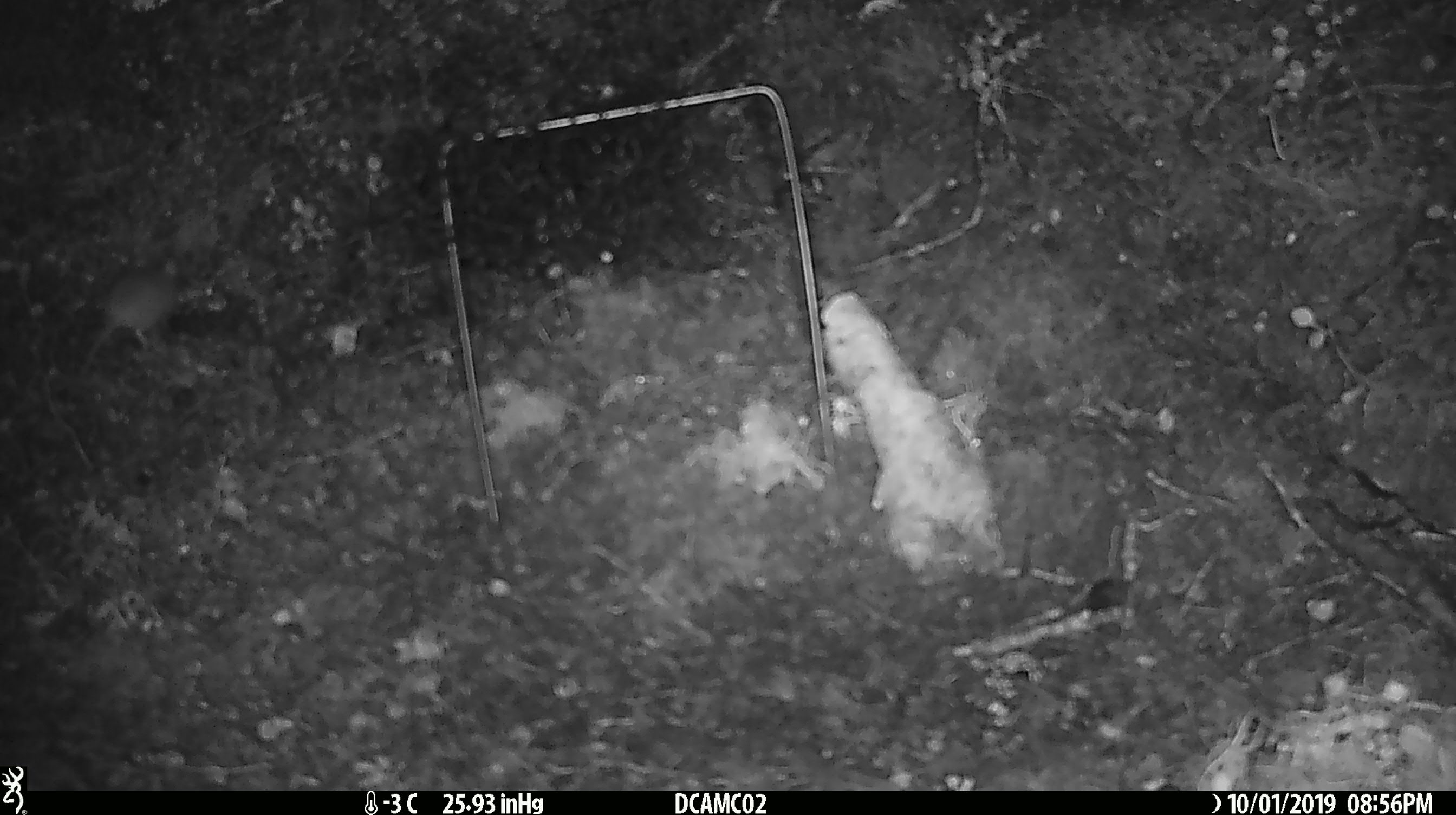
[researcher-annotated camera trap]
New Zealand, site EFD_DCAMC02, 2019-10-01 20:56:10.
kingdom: Animalia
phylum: Chordata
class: Mammalia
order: Rodentia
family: Muridae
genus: Mus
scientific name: Mus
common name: mouse